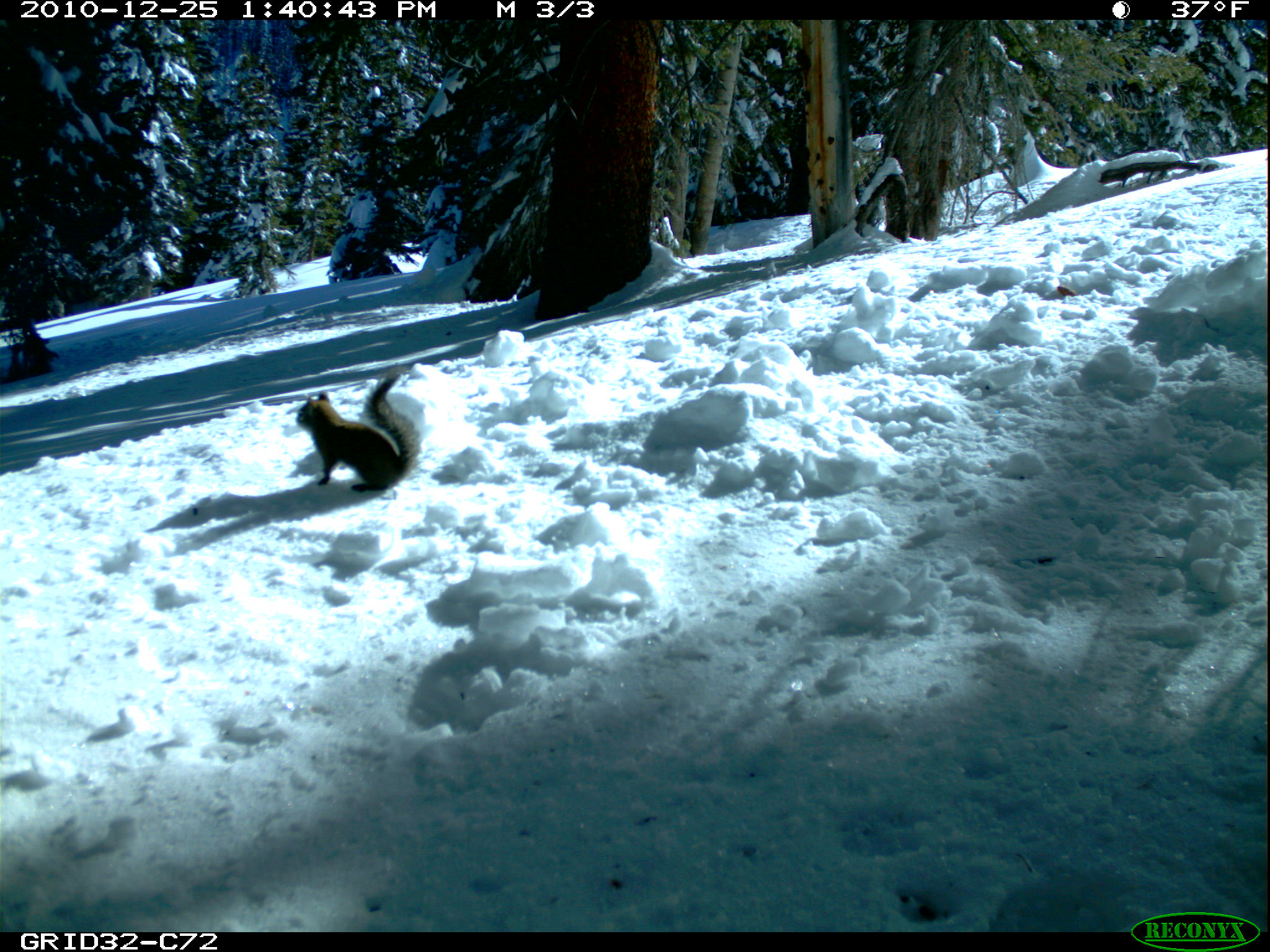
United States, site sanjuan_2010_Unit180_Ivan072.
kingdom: Animalia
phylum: Chordata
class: Mammalia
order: Rodentia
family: Sciuridae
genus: Tamiasciurus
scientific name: Tamiasciurus hudsonicus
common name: american red squirrel